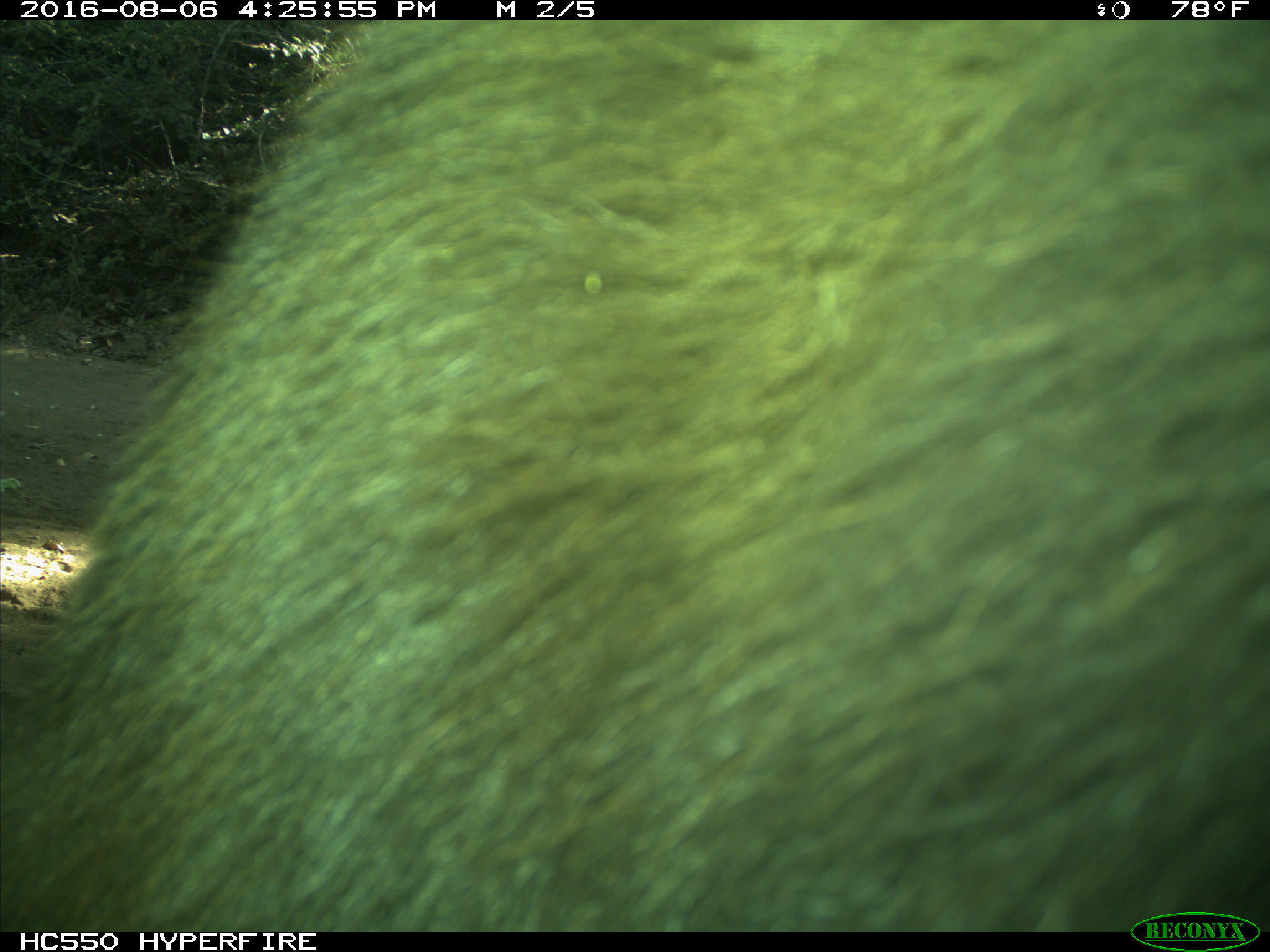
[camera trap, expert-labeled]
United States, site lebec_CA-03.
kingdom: Animalia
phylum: Chordata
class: Mammalia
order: Carnivora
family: Ursidae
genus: Ursus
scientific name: Ursus americanus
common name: american black bear